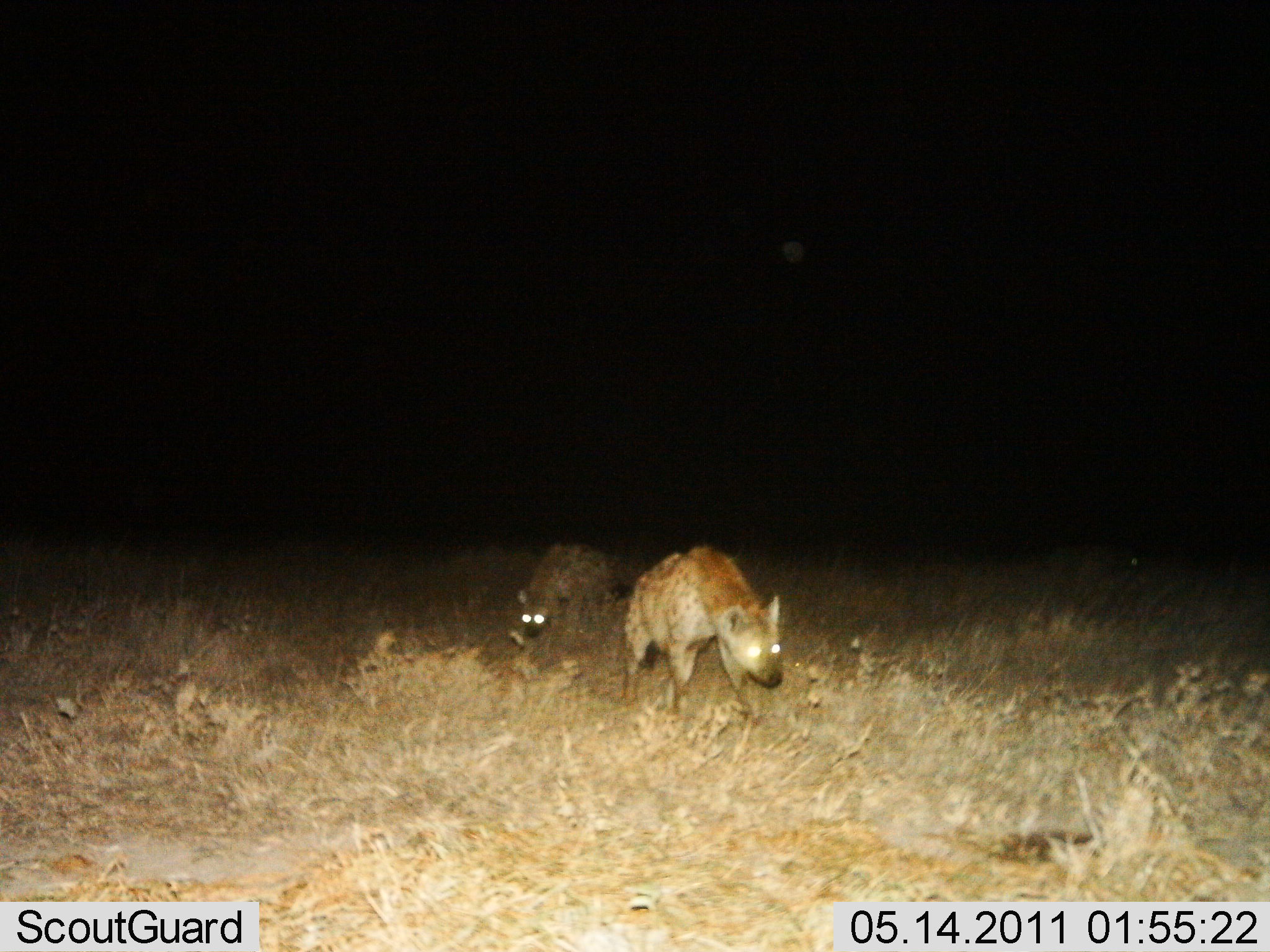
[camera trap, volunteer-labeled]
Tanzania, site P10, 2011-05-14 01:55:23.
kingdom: Animalia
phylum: Chordata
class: Mammalia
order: Carnivora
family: Hyaenidae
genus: Crocuta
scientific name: Crocuta crocuta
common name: spotted hyena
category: hyenaspotted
Hyenaspotted (spotted hyena) (Crocuta crocuta), count 2. Behavior (volunteer vote fractions): standing 21%, resting 0%, moving 86%, interacting 0%. Young present (vote fraction): 0%. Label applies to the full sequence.